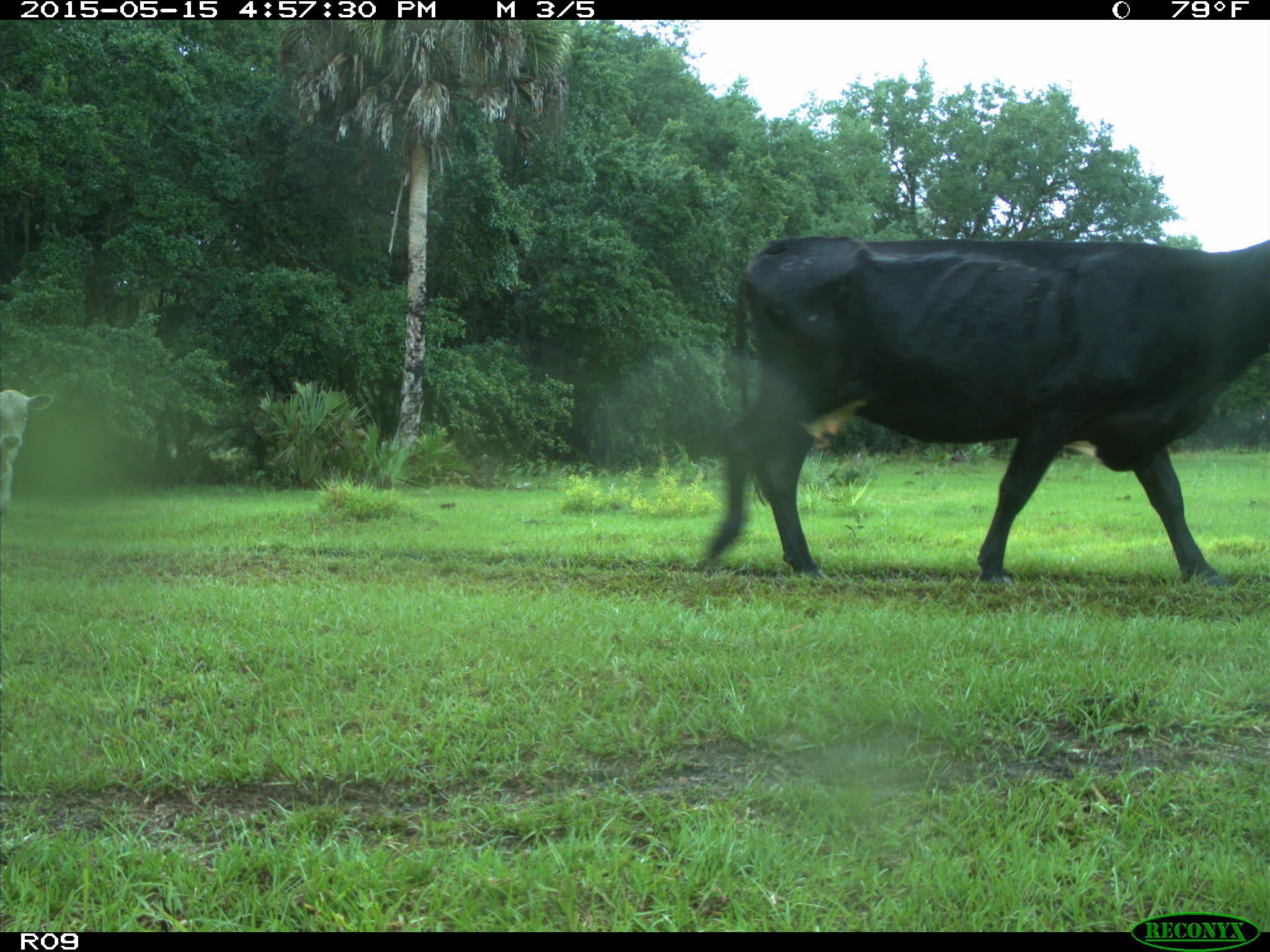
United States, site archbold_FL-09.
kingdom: Animalia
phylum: Chordata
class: Mammalia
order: Artiodactyla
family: Bovidae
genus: Bos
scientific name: Bos taurus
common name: domestic cow